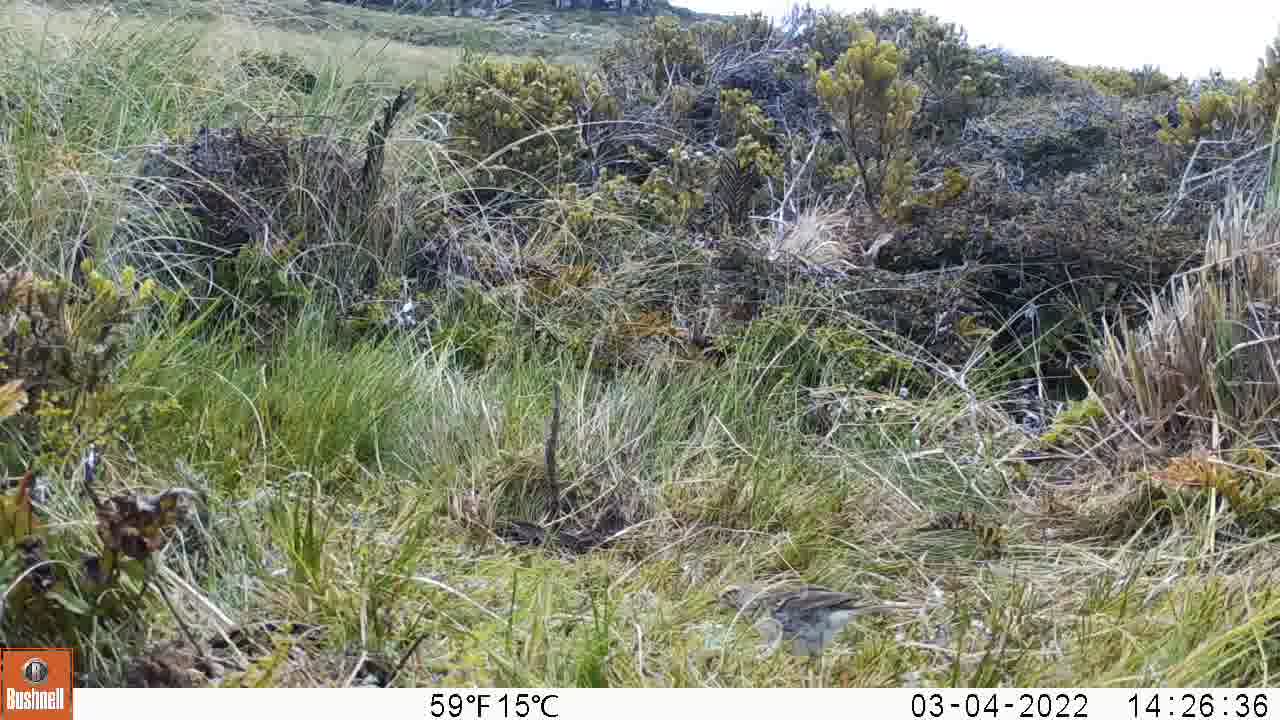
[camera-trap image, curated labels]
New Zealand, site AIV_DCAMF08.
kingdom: Animalia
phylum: Chordata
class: Aves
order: Passeriformes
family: Motacillidae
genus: Anthus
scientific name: Anthus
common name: pipit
Pipit (Anthus).